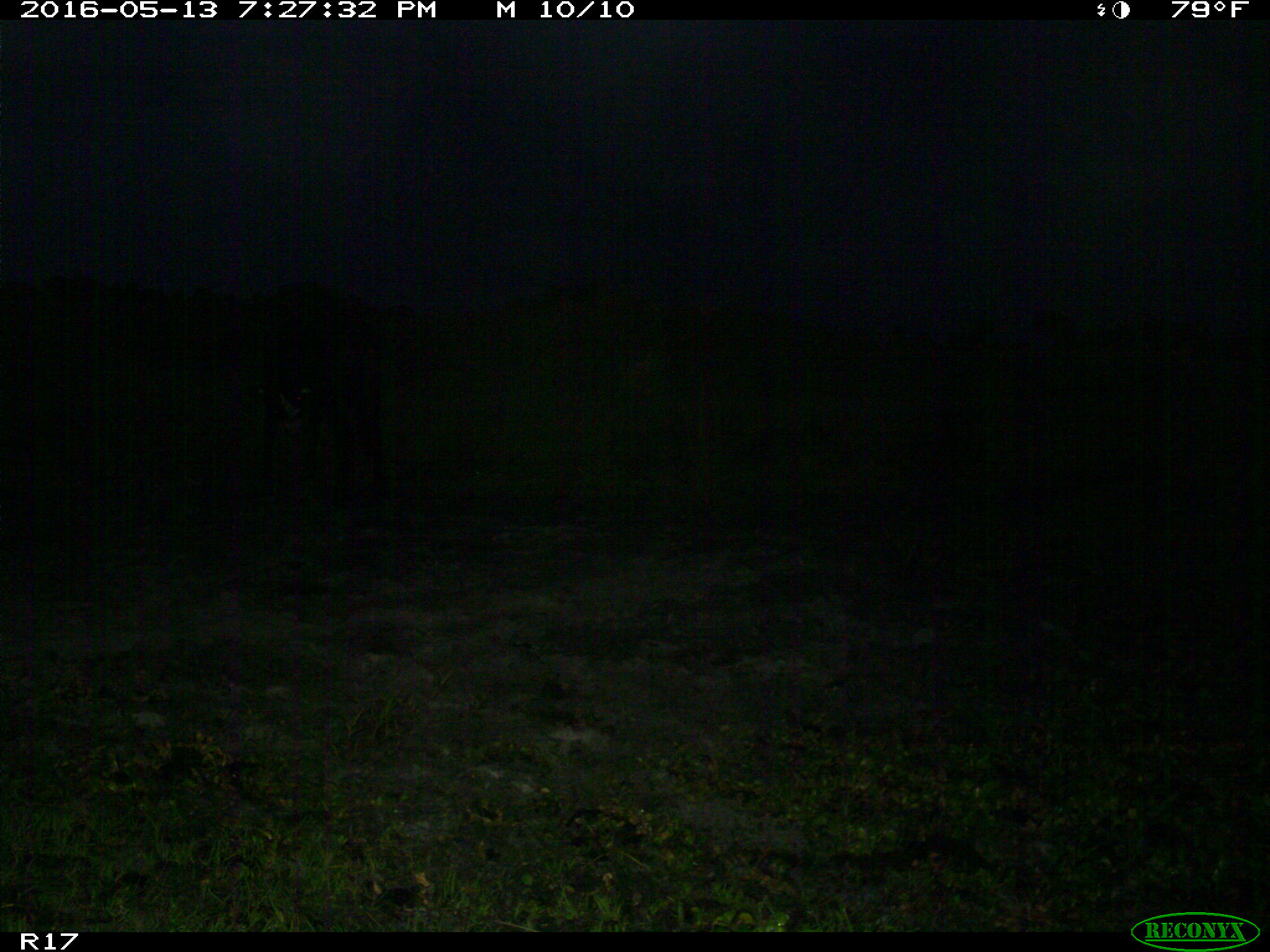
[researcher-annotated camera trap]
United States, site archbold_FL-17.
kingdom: Animalia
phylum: Chordata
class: Mammalia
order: Artiodactyla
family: Bovidae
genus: Bos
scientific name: Bos taurus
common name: domestic cow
Bos taurus (domestic cow).